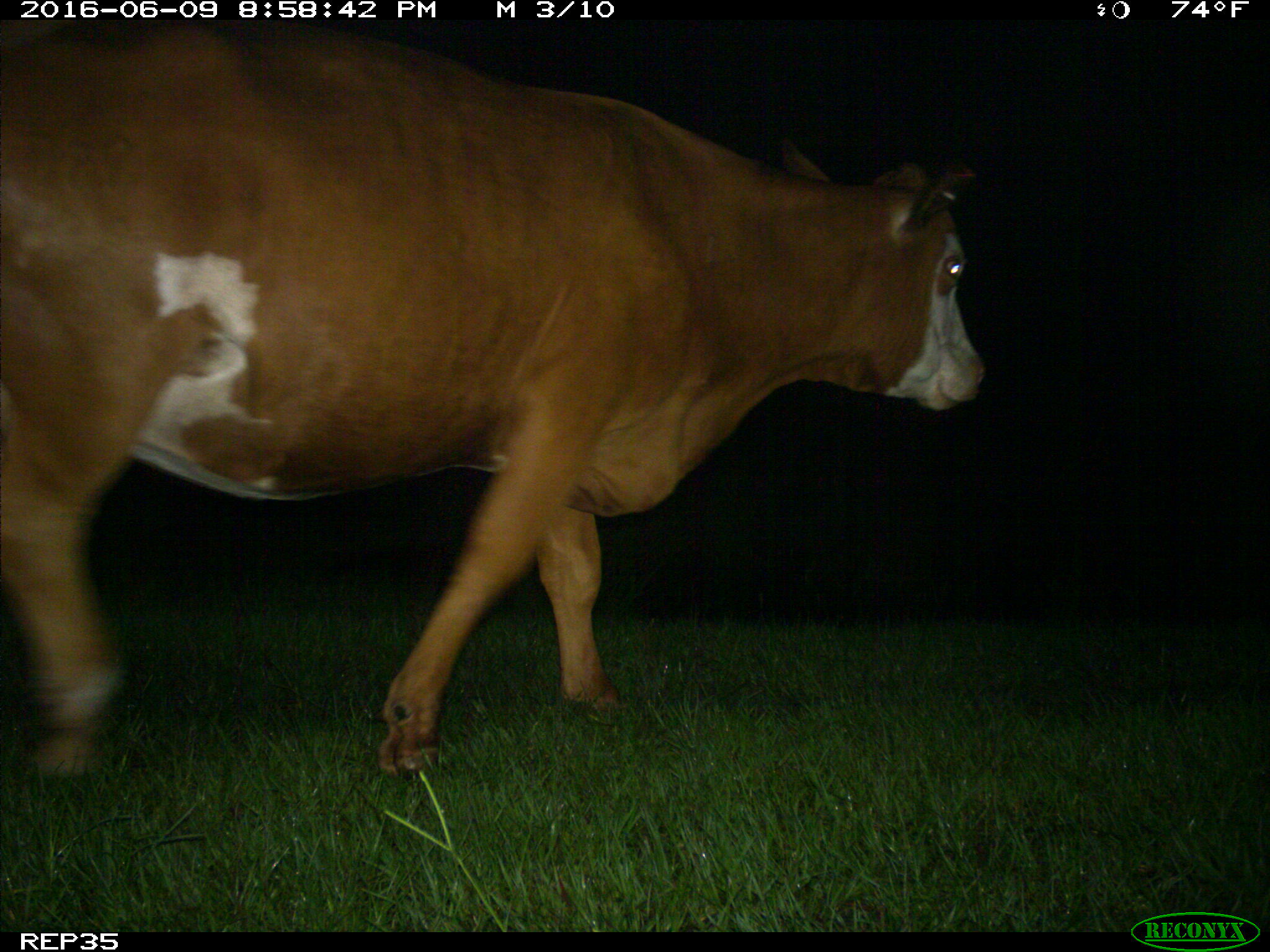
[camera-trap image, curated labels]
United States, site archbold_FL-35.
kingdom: Animalia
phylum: Chordata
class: Mammalia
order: Artiodactyla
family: Bovidae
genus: Bos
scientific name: Bos taurus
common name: domestic cow